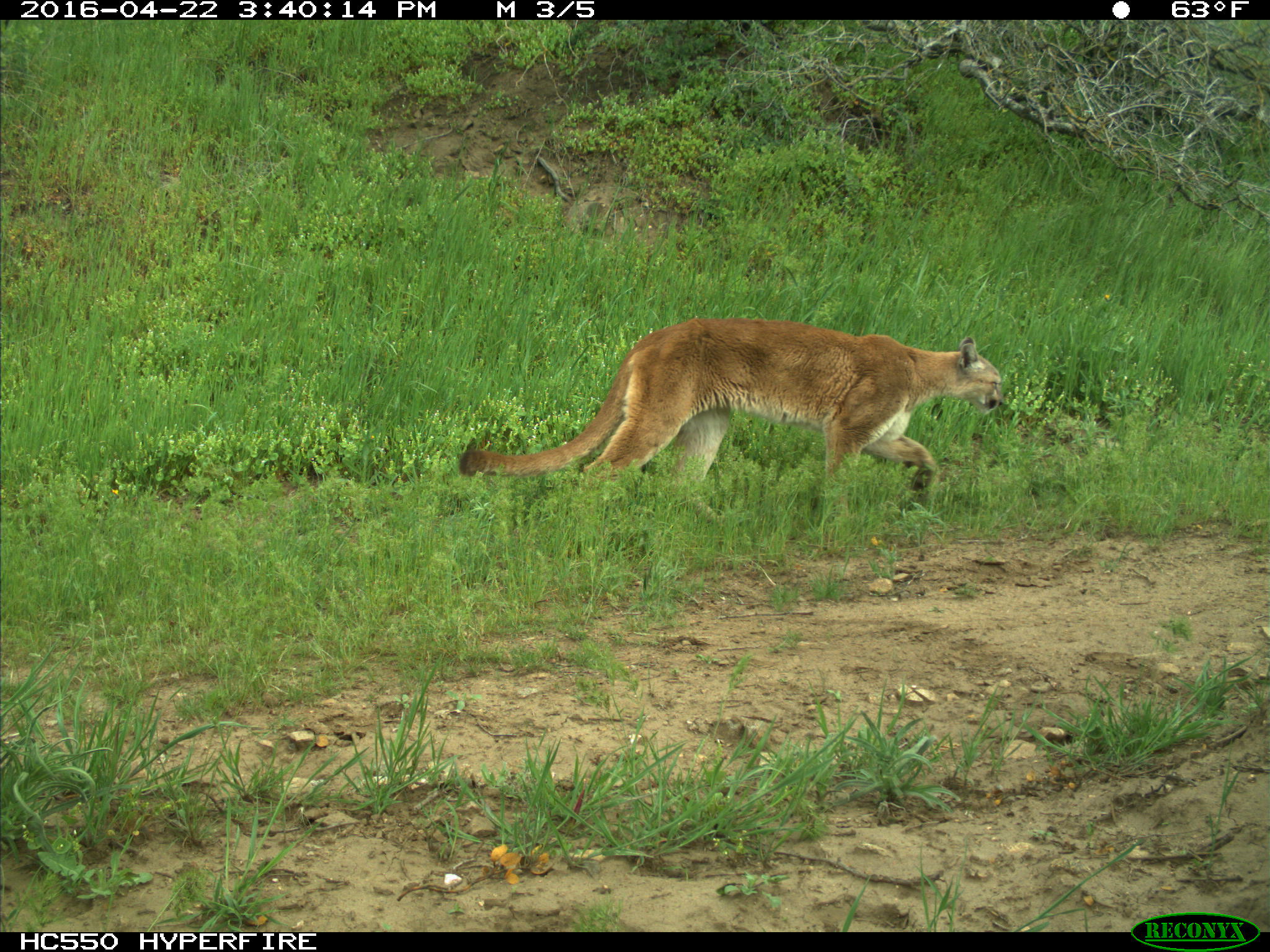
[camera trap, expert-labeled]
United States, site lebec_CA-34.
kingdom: Animalia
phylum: Chordata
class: Mammalia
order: Carnivora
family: Felidae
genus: Puma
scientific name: Puma concolor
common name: mountain lion